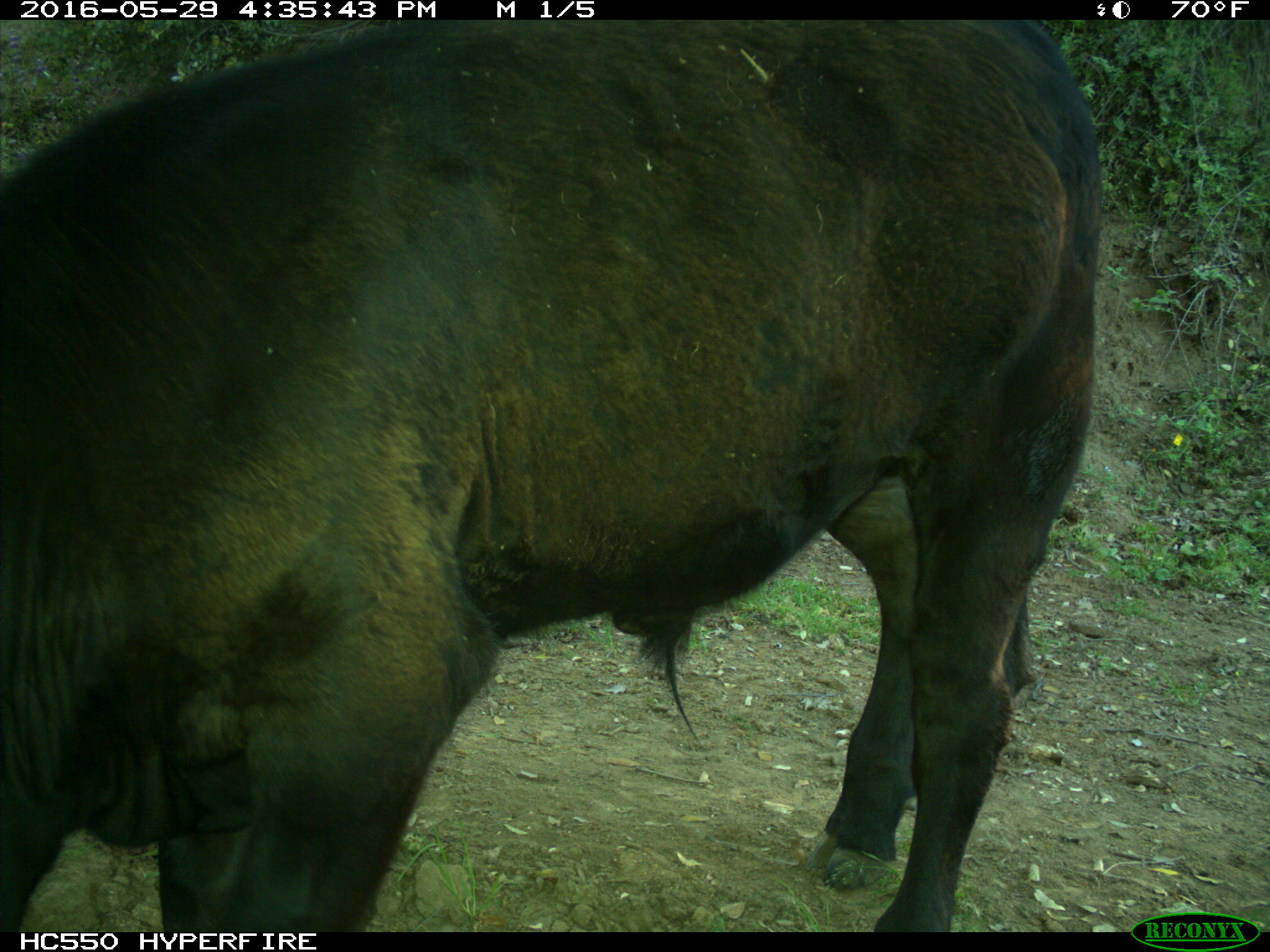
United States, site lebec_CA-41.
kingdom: Animalia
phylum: Chordata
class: Mammalia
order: Artiodactyla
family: Bovidae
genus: Bos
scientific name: Bos taurus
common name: domestic cow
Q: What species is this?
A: Bos taurus (domestic cow).